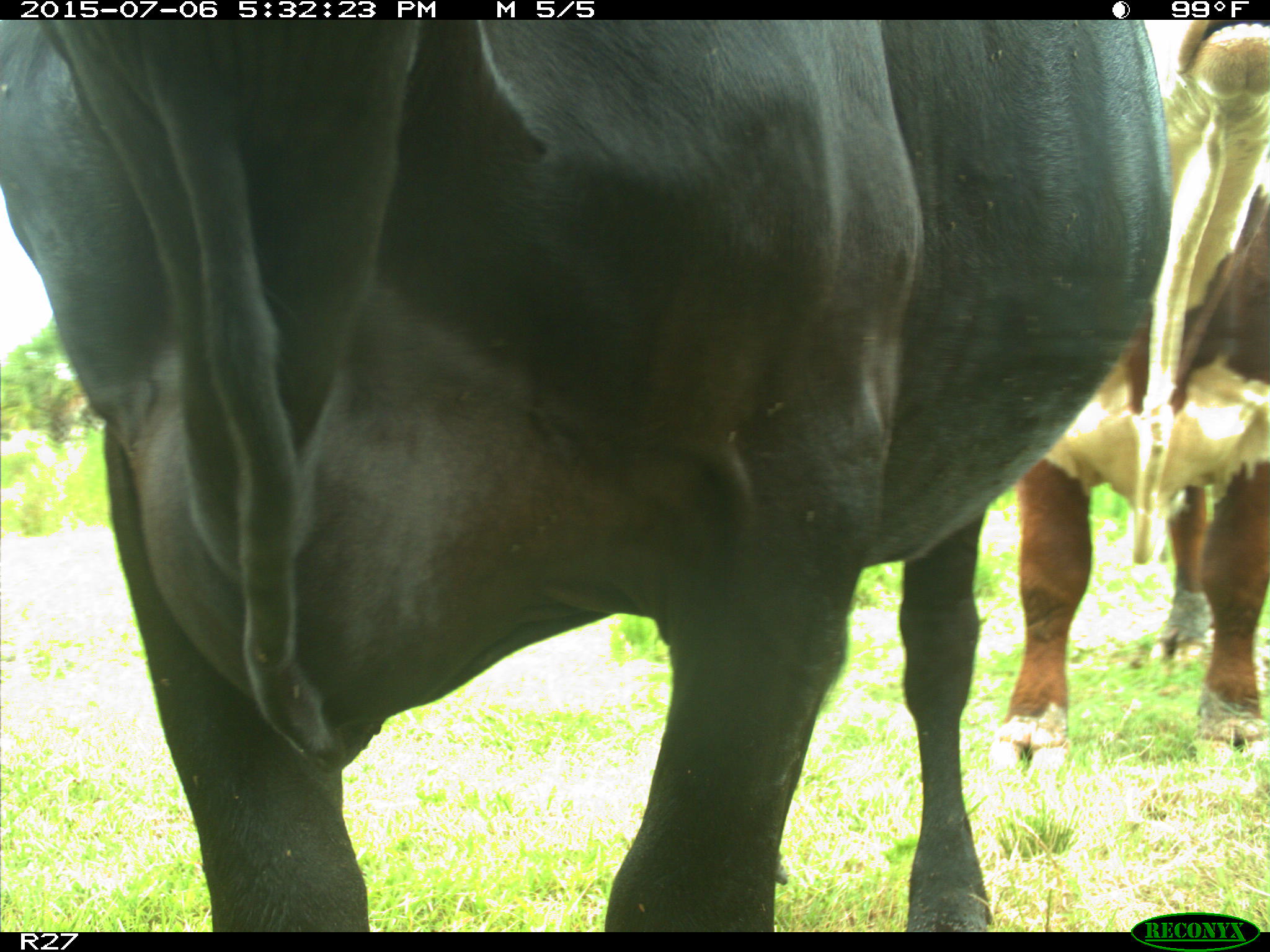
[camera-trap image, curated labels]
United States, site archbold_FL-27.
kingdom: Animalia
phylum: Chordata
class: Mammalia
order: Artiodactyla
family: Bovidae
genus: Bos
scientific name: Bos taurus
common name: domestic cow